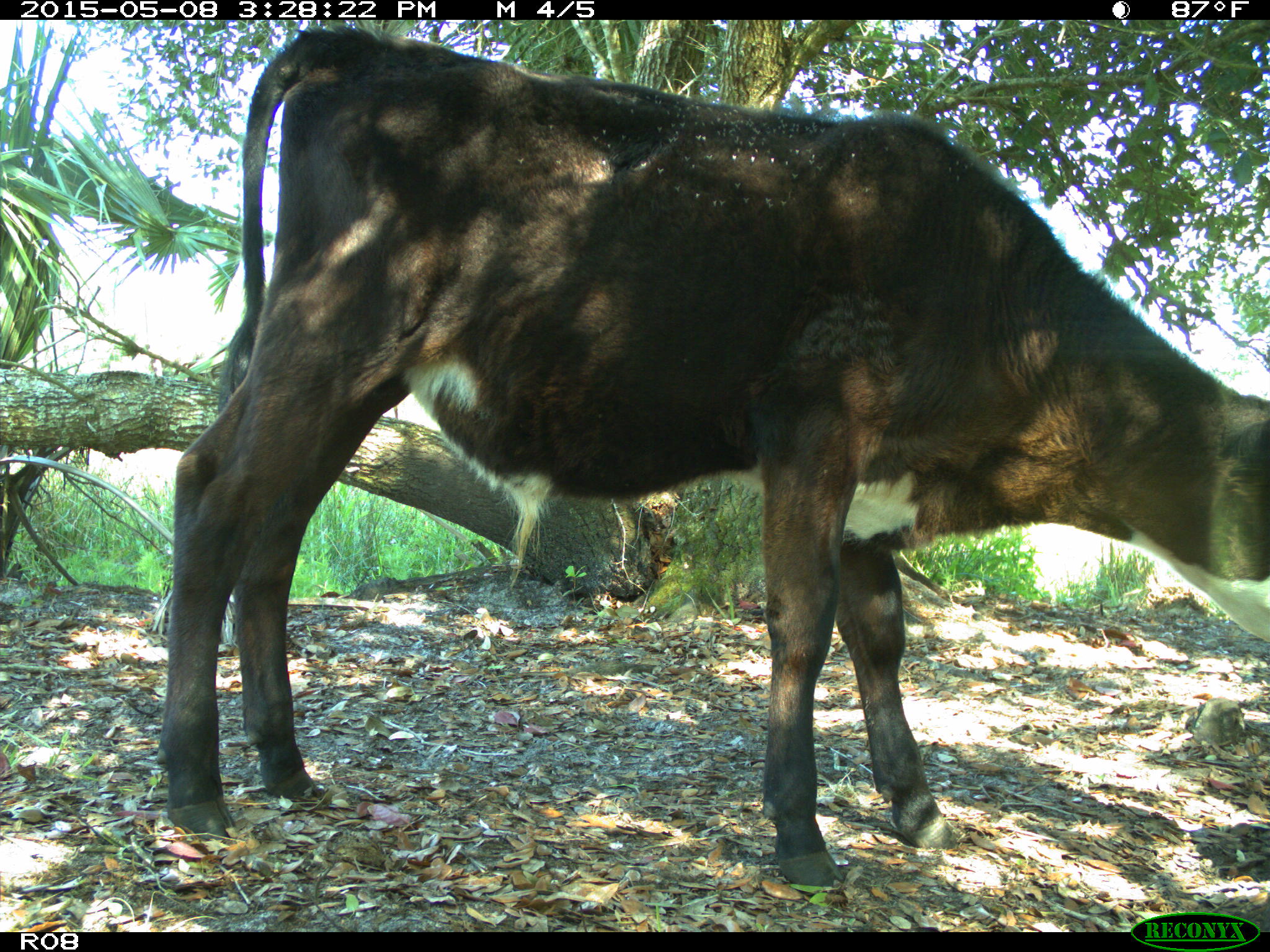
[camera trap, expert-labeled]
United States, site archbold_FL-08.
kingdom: Animalia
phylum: Chordata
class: Mammalia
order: Artiodactyla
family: Bovidae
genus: Bos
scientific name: Bos taurus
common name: domestic cow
Bos taurus (domestic cow).